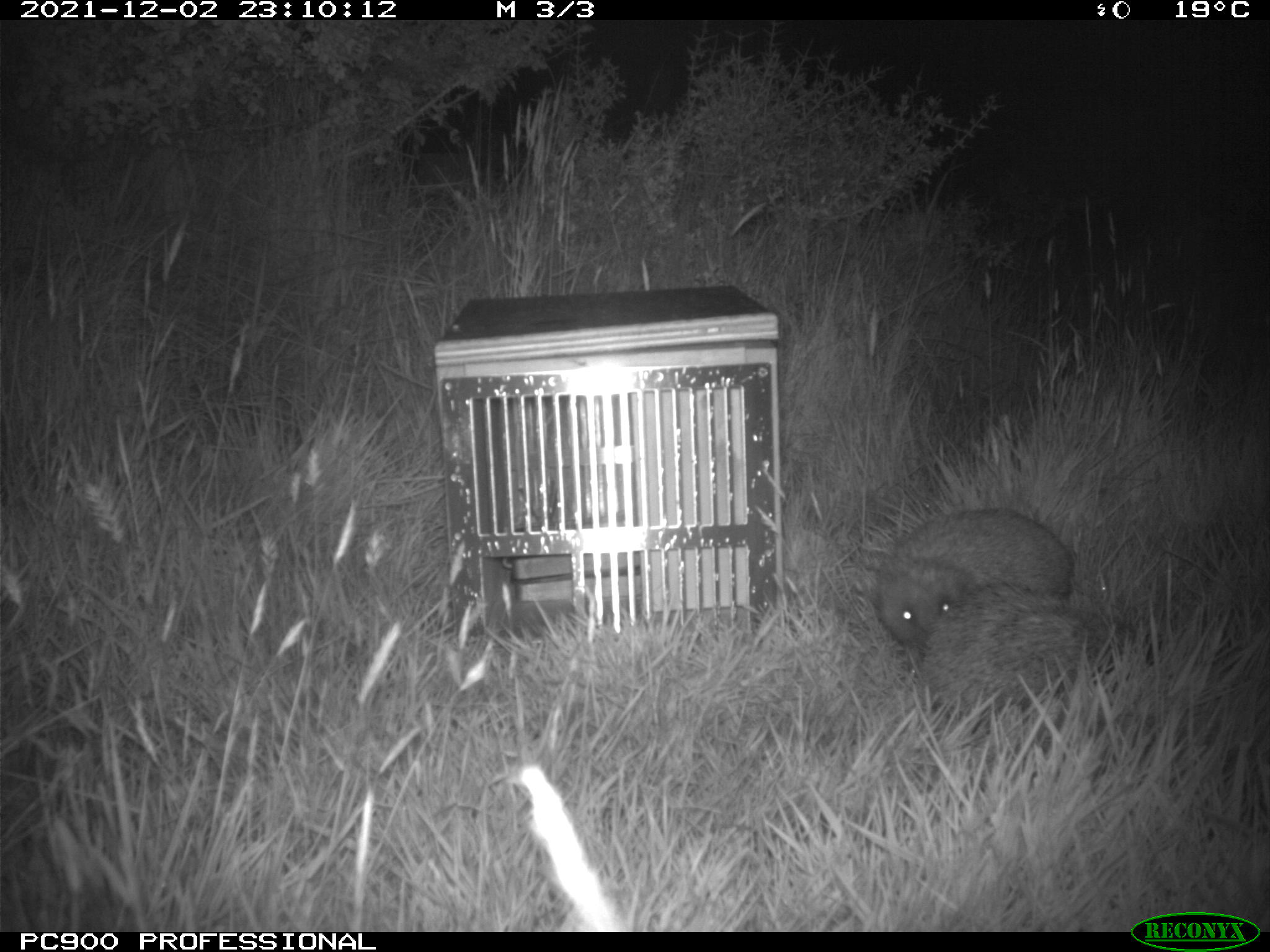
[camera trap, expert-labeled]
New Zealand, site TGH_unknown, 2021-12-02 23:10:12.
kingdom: Animalia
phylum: Chordata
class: Mammalia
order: Eulipotyphla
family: Erinaceidae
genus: Erinaceus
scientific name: Erinaceus europaeus europaeus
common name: european hedgehog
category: hedgehog